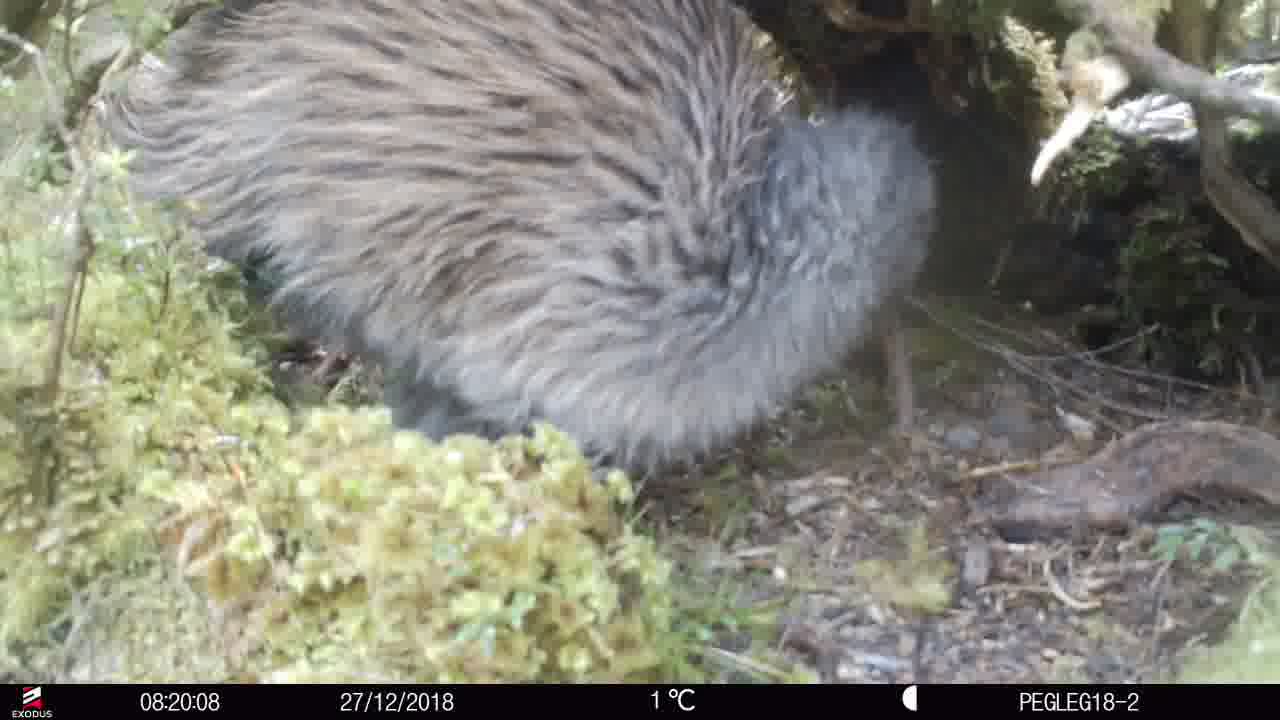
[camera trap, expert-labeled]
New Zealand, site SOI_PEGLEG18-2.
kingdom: Animalia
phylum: Chordata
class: Aves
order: Apterygiformes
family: Apterygidae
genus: Apteryx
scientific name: Apteryx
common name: kiwi